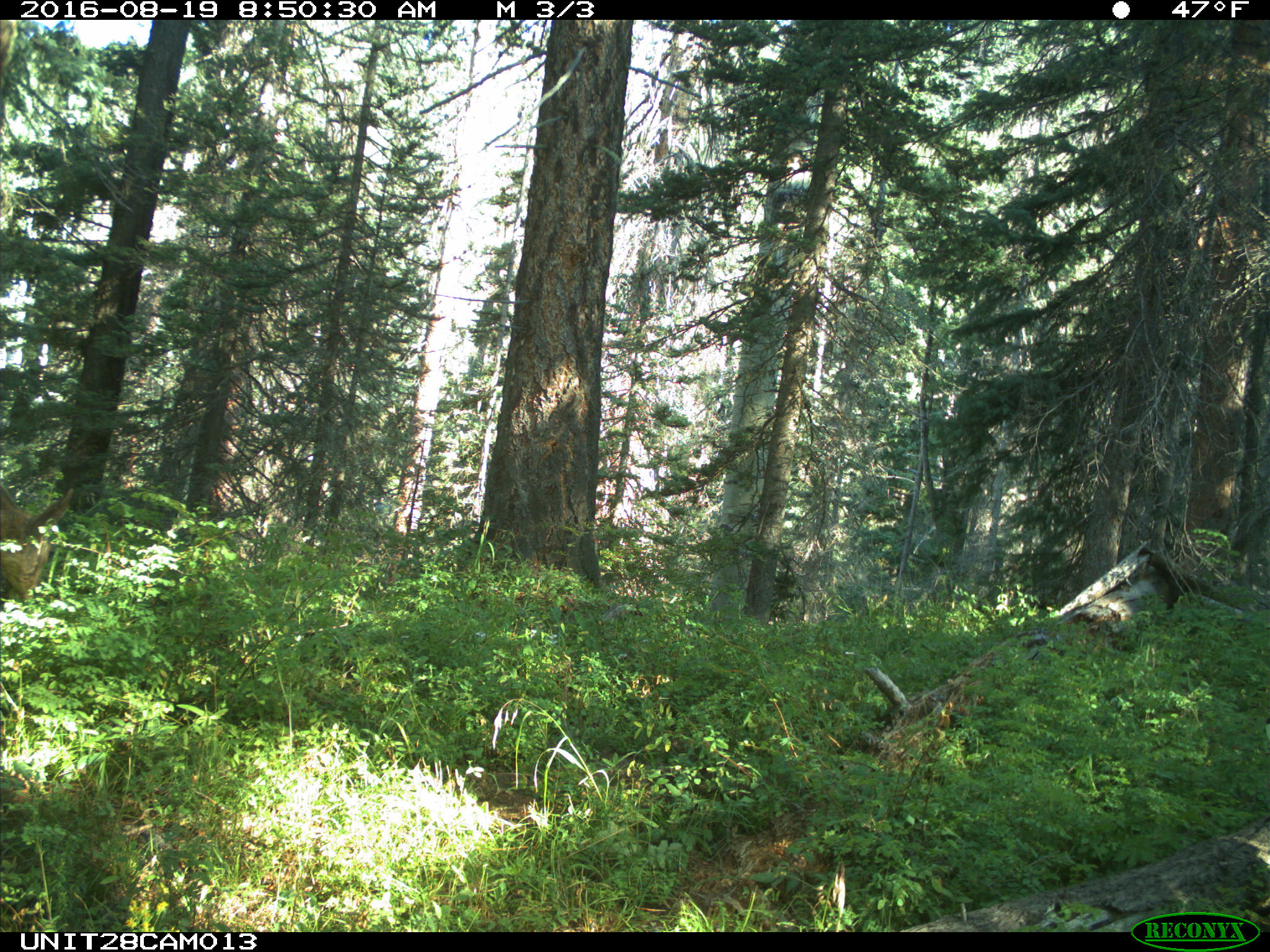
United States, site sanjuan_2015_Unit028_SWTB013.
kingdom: Animalia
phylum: Chordata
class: Mammalia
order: Artiodactyla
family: Cervidae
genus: Odocoileus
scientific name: Odocoileus hemionus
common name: mule deer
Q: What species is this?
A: Odocoileus hemionus (mule deer).